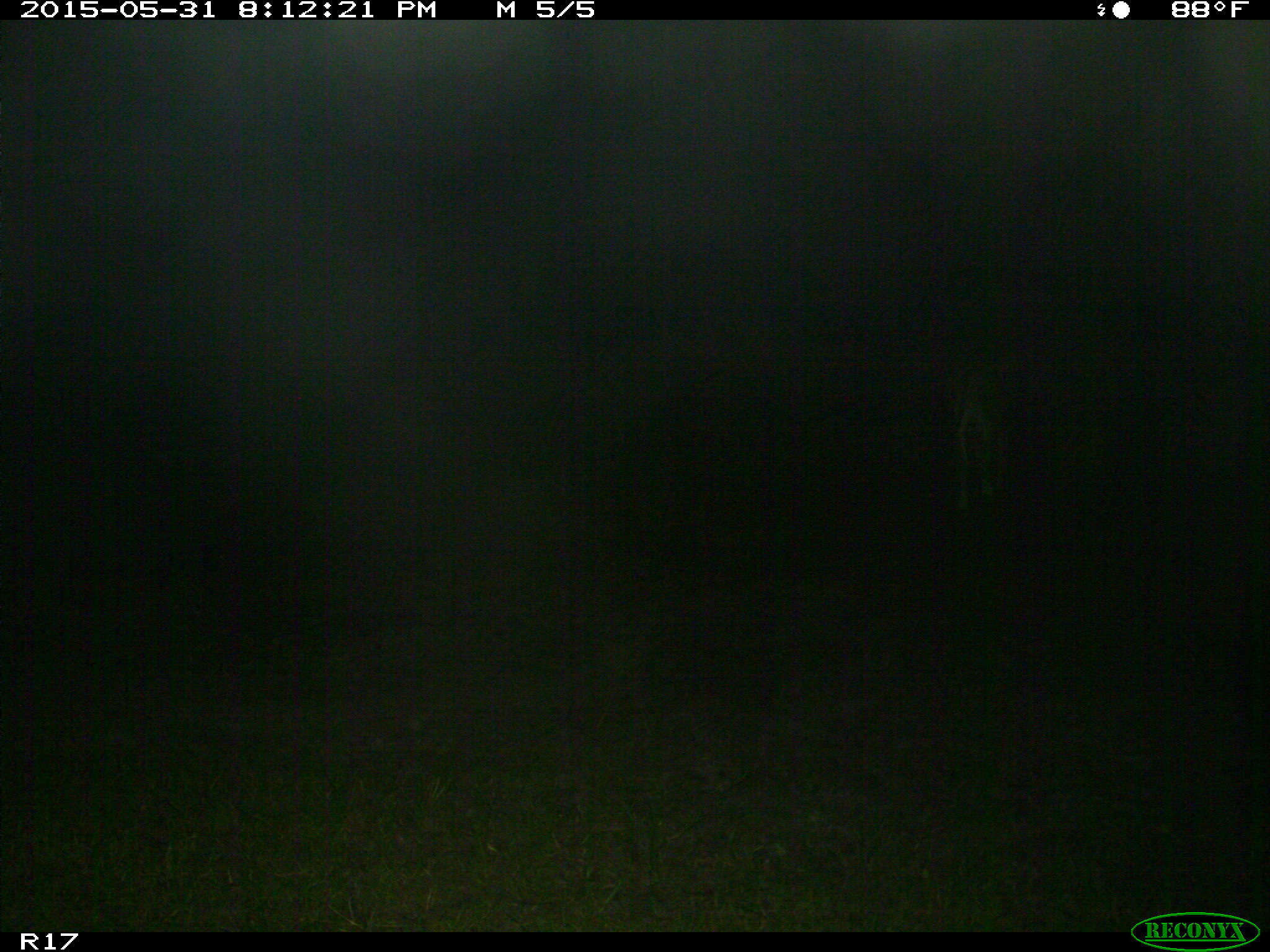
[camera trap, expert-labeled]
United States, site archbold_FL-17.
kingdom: Animalia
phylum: Chordata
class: Mammalia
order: Artiodactyla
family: Bovidae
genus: Bos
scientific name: Bos taurus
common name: domestic cow